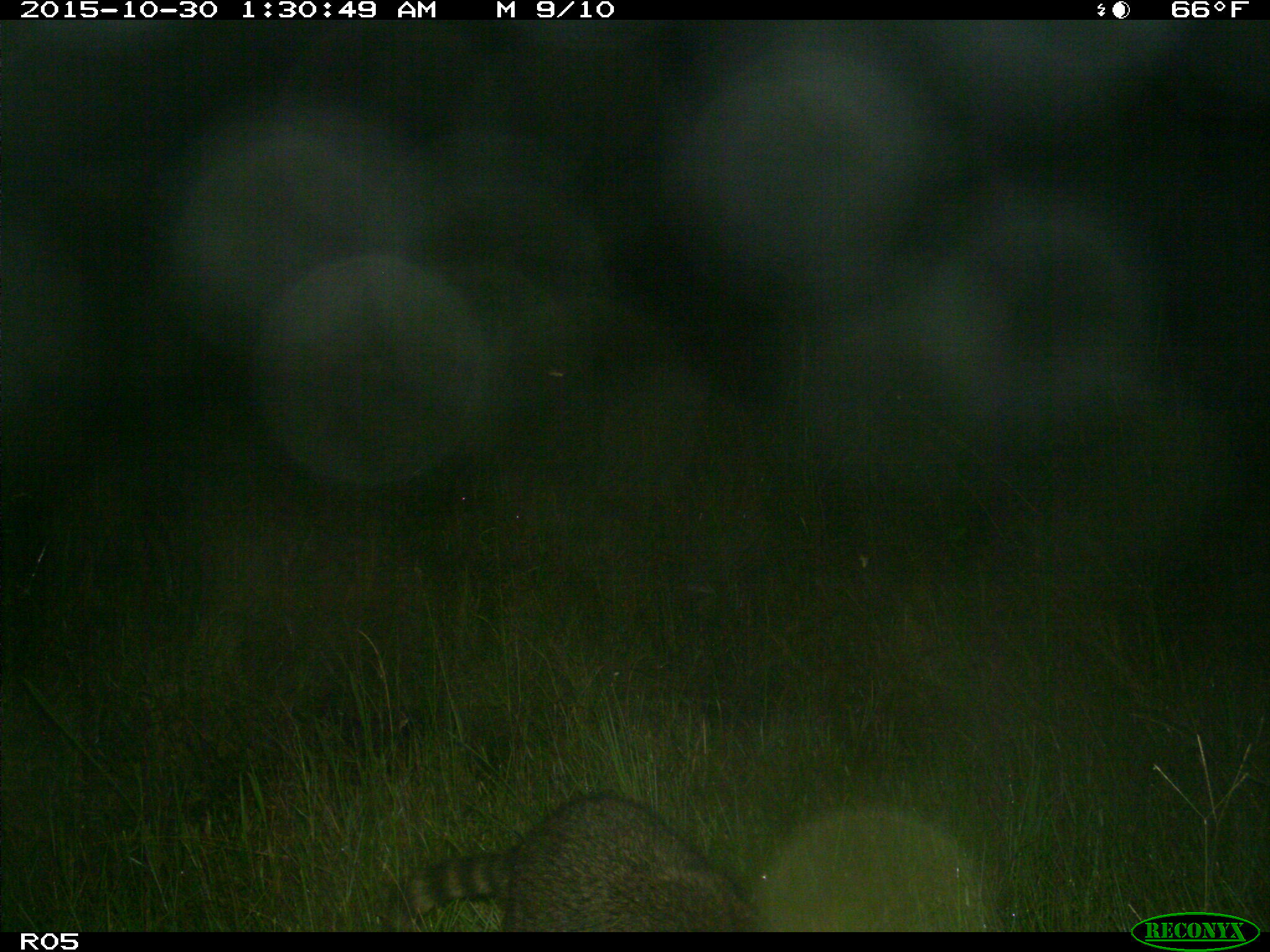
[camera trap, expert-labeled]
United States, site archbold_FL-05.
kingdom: Animalia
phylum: Chordata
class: Mammalia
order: Carnivora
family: Procyonidae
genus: Procyon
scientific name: Procyon lotor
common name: common raccoon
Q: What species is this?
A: Procyon lotor (common raccoon).